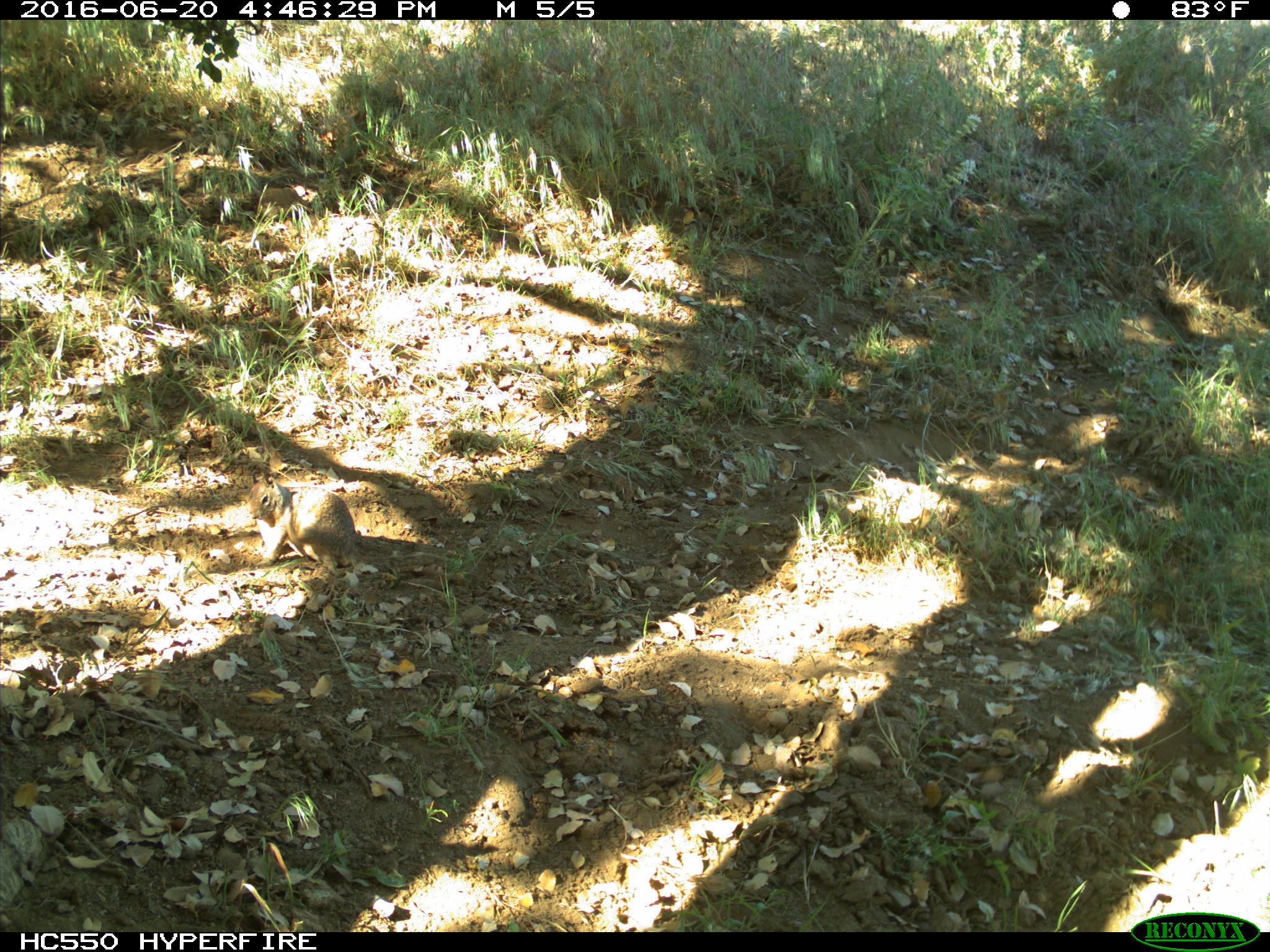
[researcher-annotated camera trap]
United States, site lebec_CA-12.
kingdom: Animalia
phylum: Chordata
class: Mammalia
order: Rodentia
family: Sciuridae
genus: Otospermophilus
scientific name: Otospermophilus beecheyi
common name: california ground squirrel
Otospermophilus beecheyi (california ground squirrel).